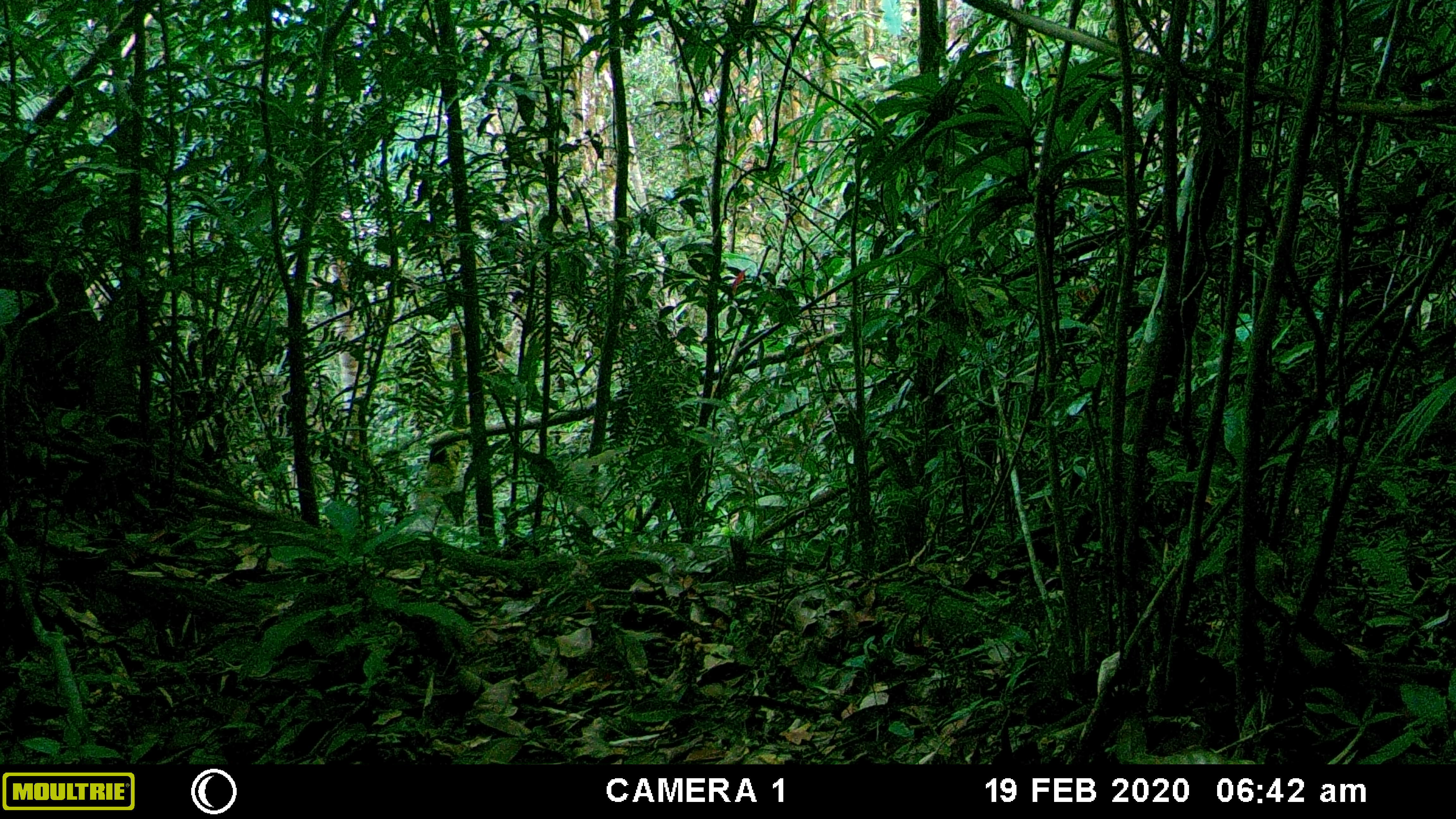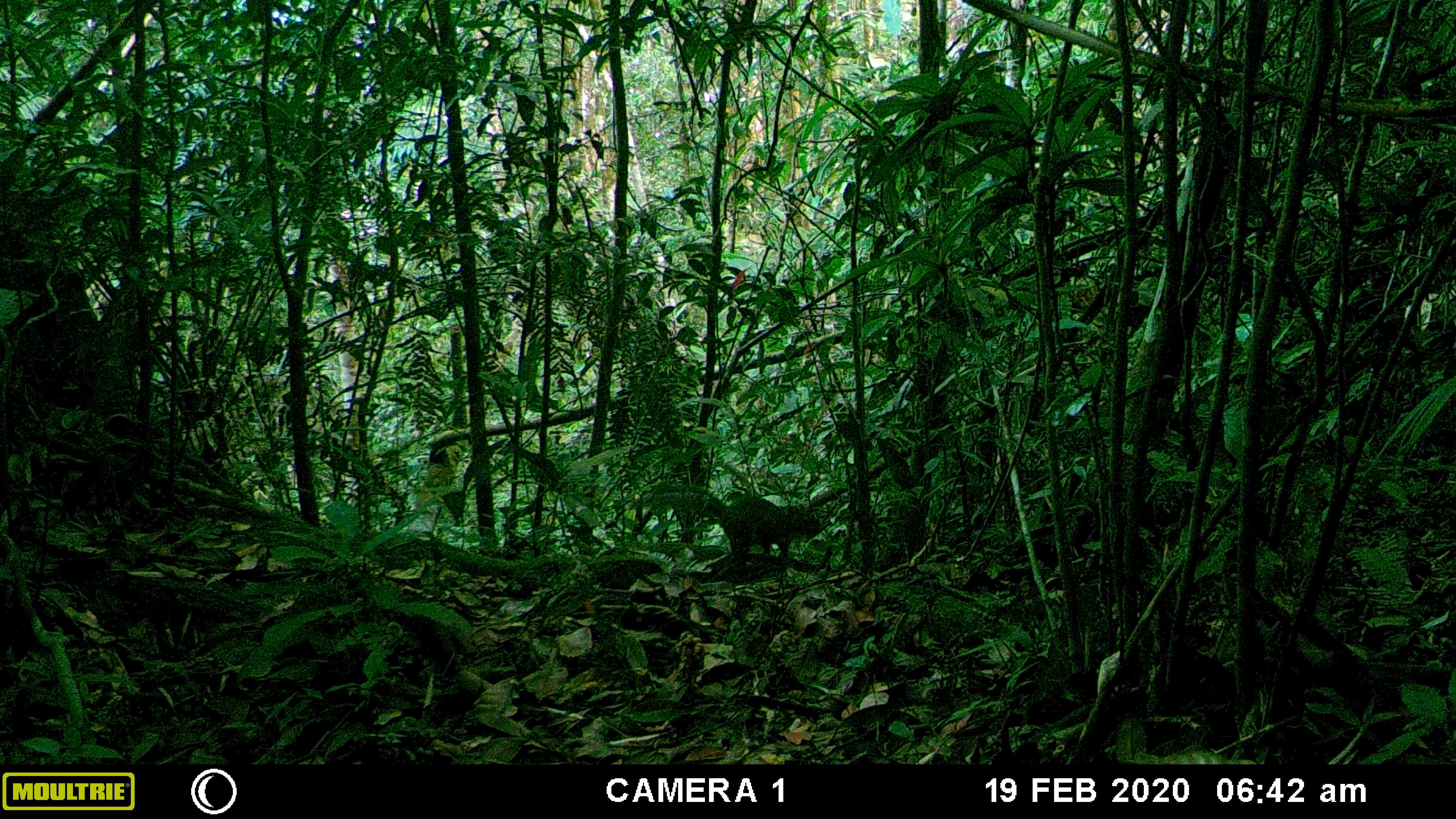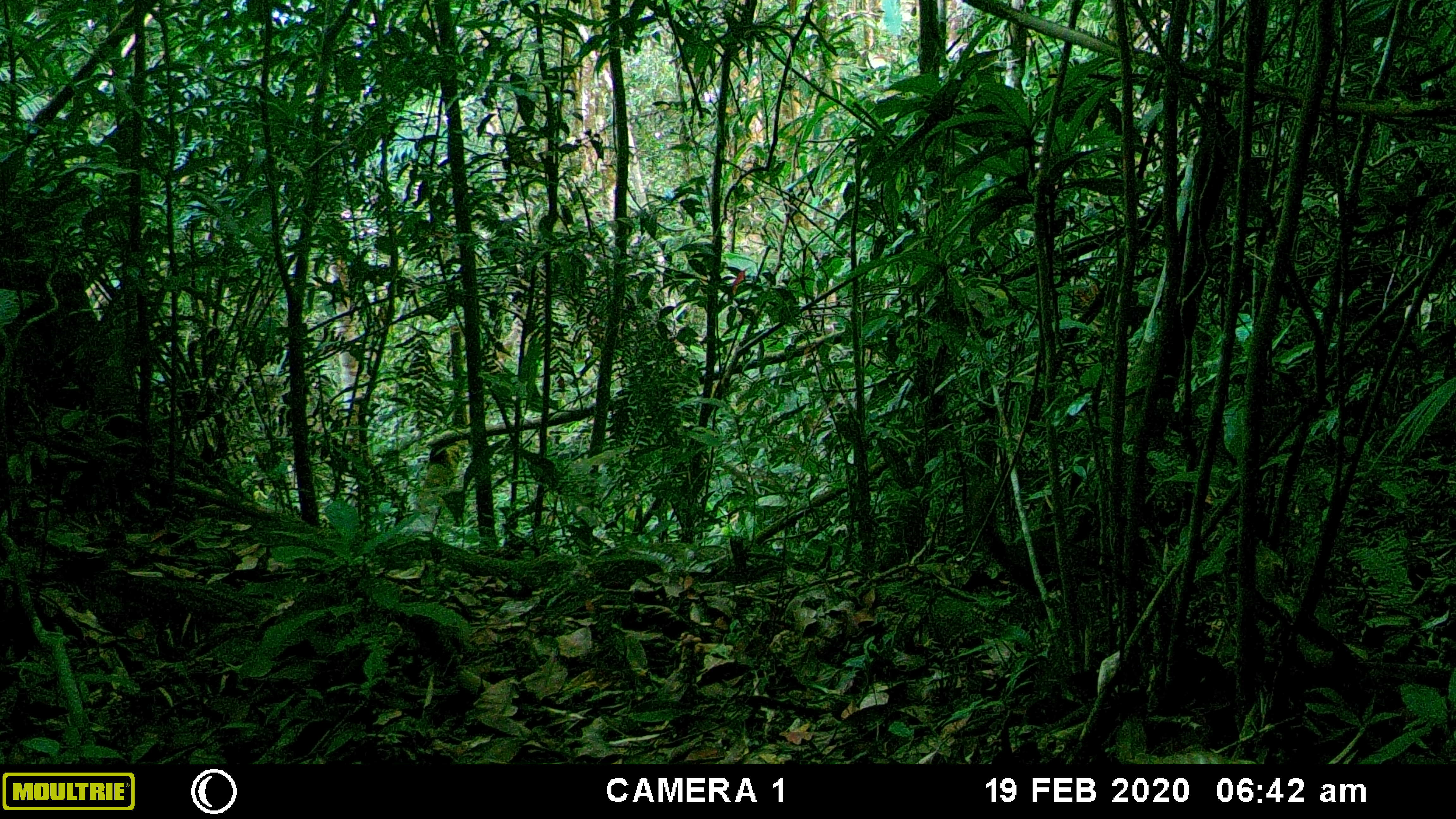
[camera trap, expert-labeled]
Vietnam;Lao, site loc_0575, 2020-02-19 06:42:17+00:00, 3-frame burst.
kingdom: Animalia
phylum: Chordata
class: Mammalia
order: Rodentia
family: Sciuridae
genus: Dremomys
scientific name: Dremomys rufigenis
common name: red-cheeked squirrel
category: red cheeked squirrel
Red cheeked squirrel (red-cheeked squirrel) (Dremomys rufigenis). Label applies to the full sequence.